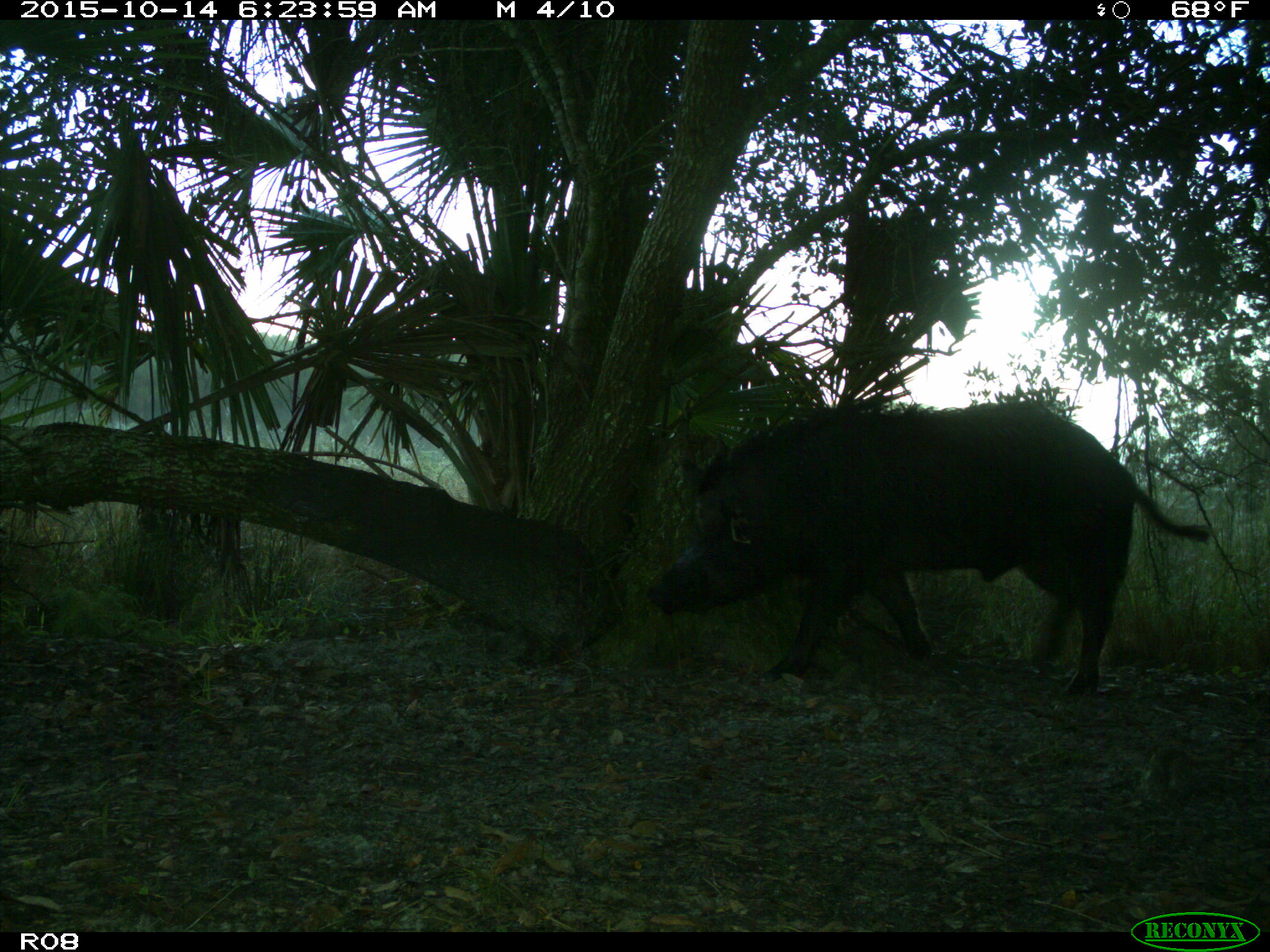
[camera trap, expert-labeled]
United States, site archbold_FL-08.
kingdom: Animalia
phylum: Chordata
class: Mammalia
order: Artiodactyla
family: Suidae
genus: Sus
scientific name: Sus scrofa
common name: wild boar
Sus scrofa (wild boar).